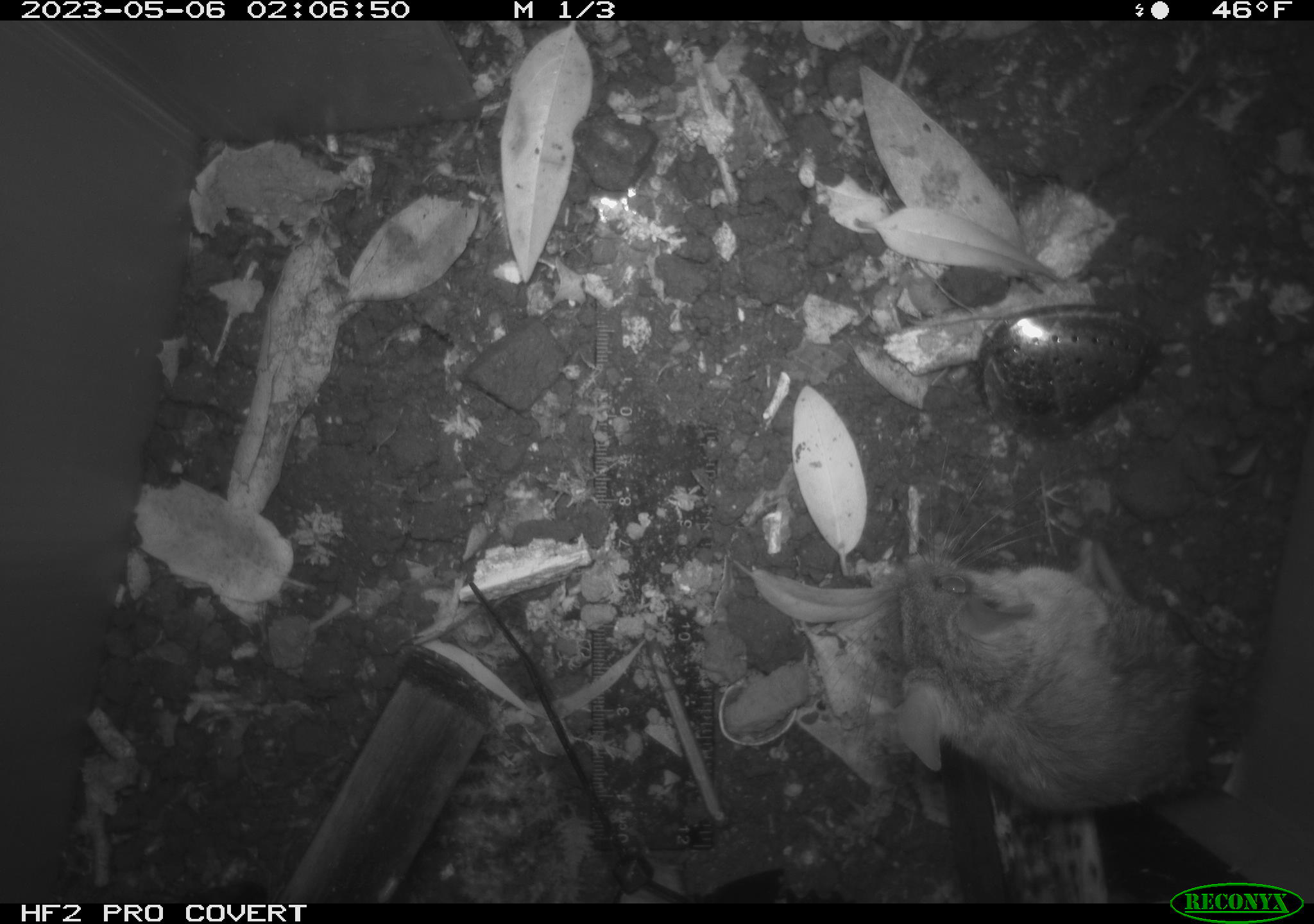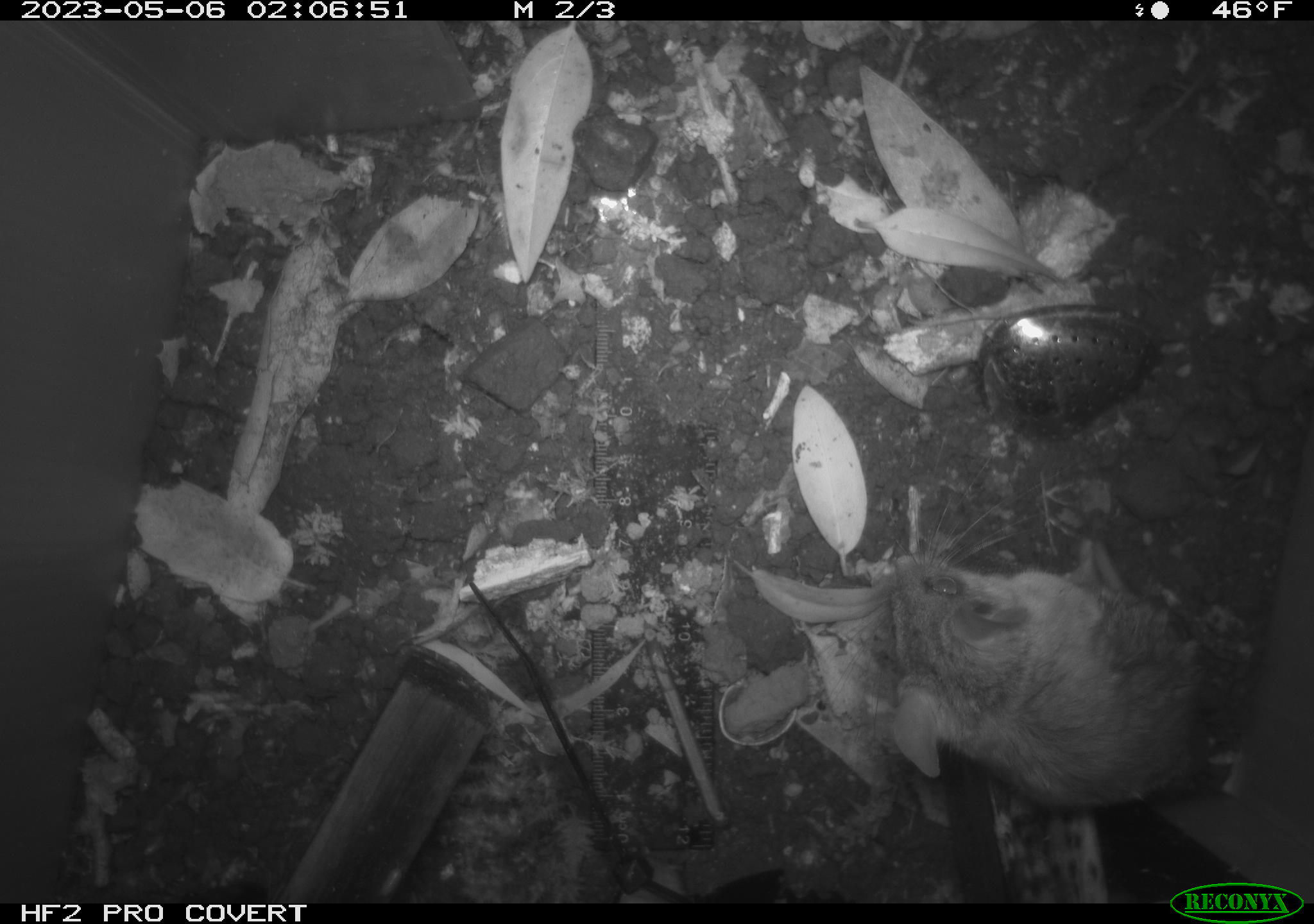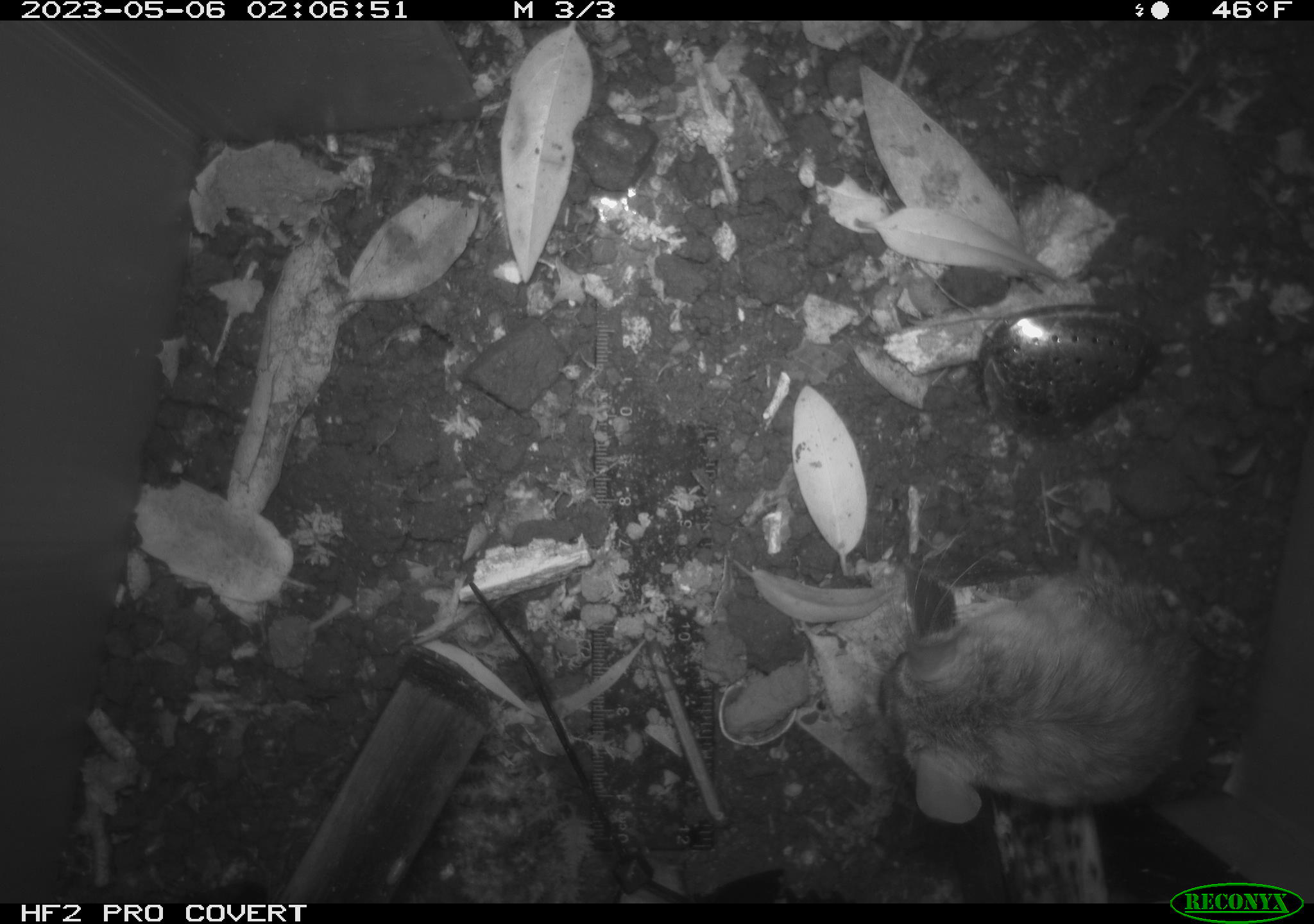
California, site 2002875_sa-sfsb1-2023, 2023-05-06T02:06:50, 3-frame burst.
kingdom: Animalia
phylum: Chordata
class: Mammalia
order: Rodentia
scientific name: Rodentia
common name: mouse species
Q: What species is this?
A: Mouse species (Rodentia).